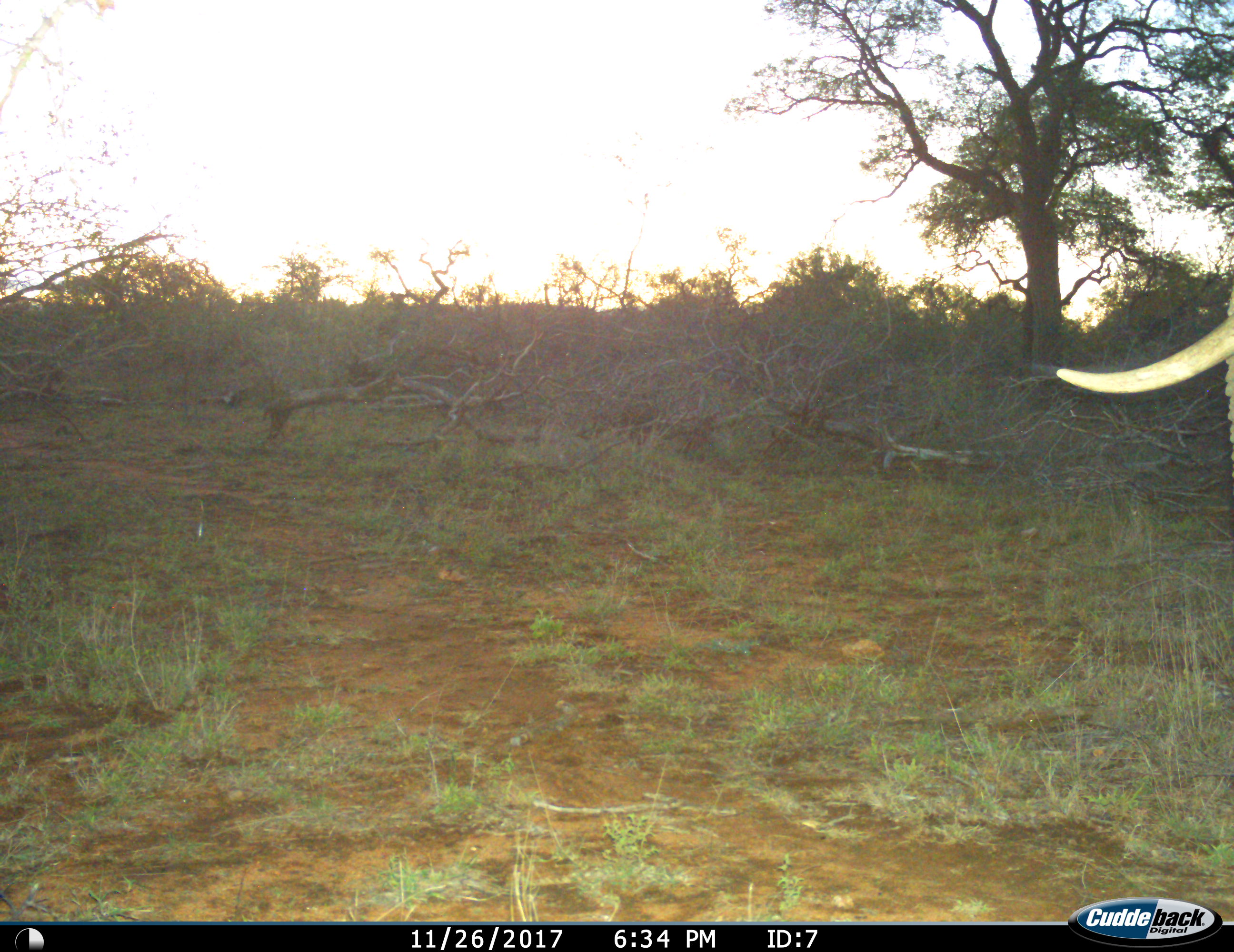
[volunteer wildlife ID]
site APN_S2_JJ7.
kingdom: Animalia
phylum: Chordata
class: Mammalia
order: Proboscidea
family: Elephantidae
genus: Loxodonta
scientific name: Loxodonta africana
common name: african bush elephant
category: elephant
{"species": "elephant (african bush elephant) (Loxodonta africana)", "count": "1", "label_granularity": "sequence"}